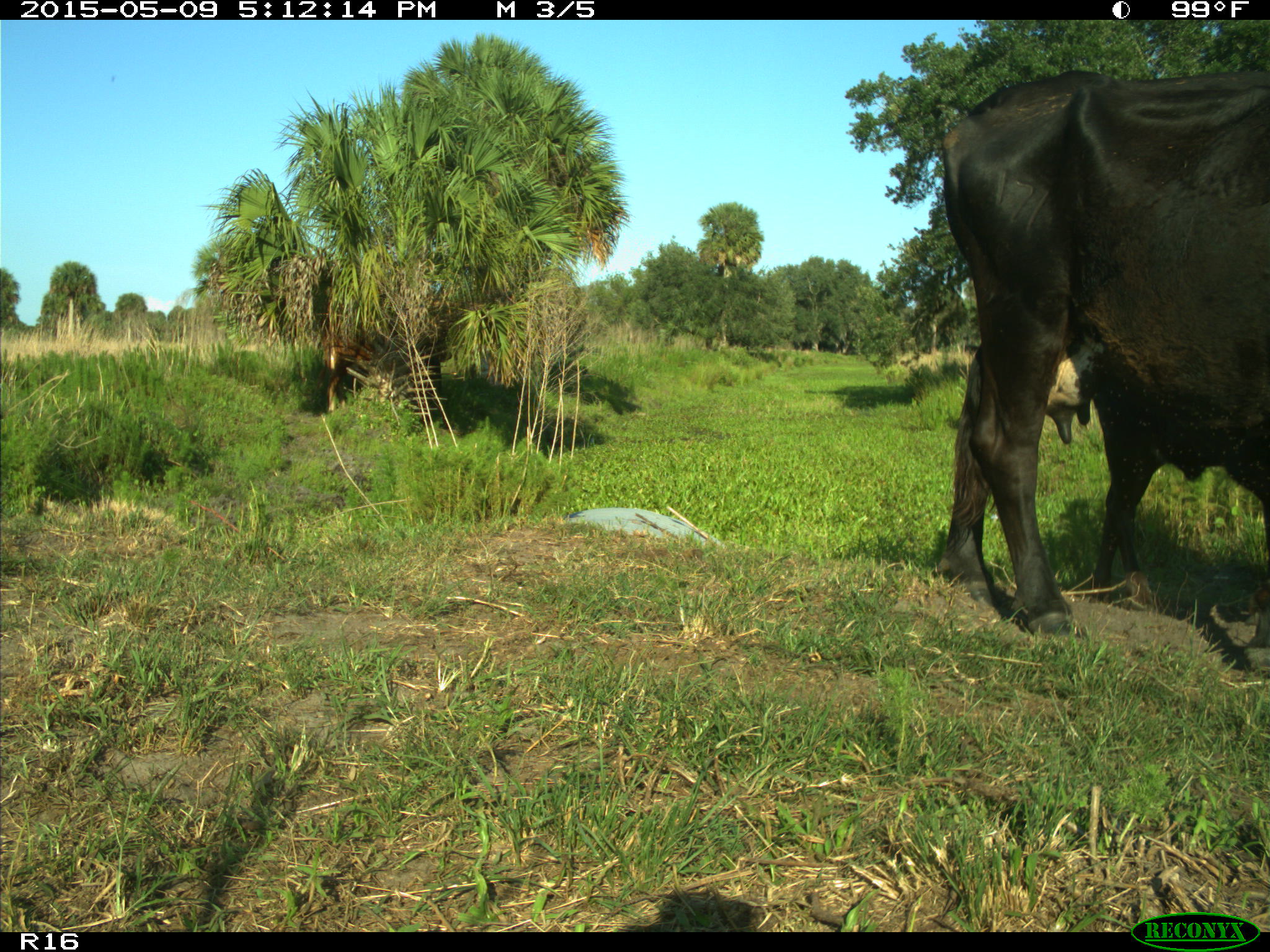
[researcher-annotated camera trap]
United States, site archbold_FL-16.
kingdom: Animalia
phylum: Chordata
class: Mammalia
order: Artiodactyla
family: Suidae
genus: Sus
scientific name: Sus scrofa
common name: wild boar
Sus scrofa (wild boar).